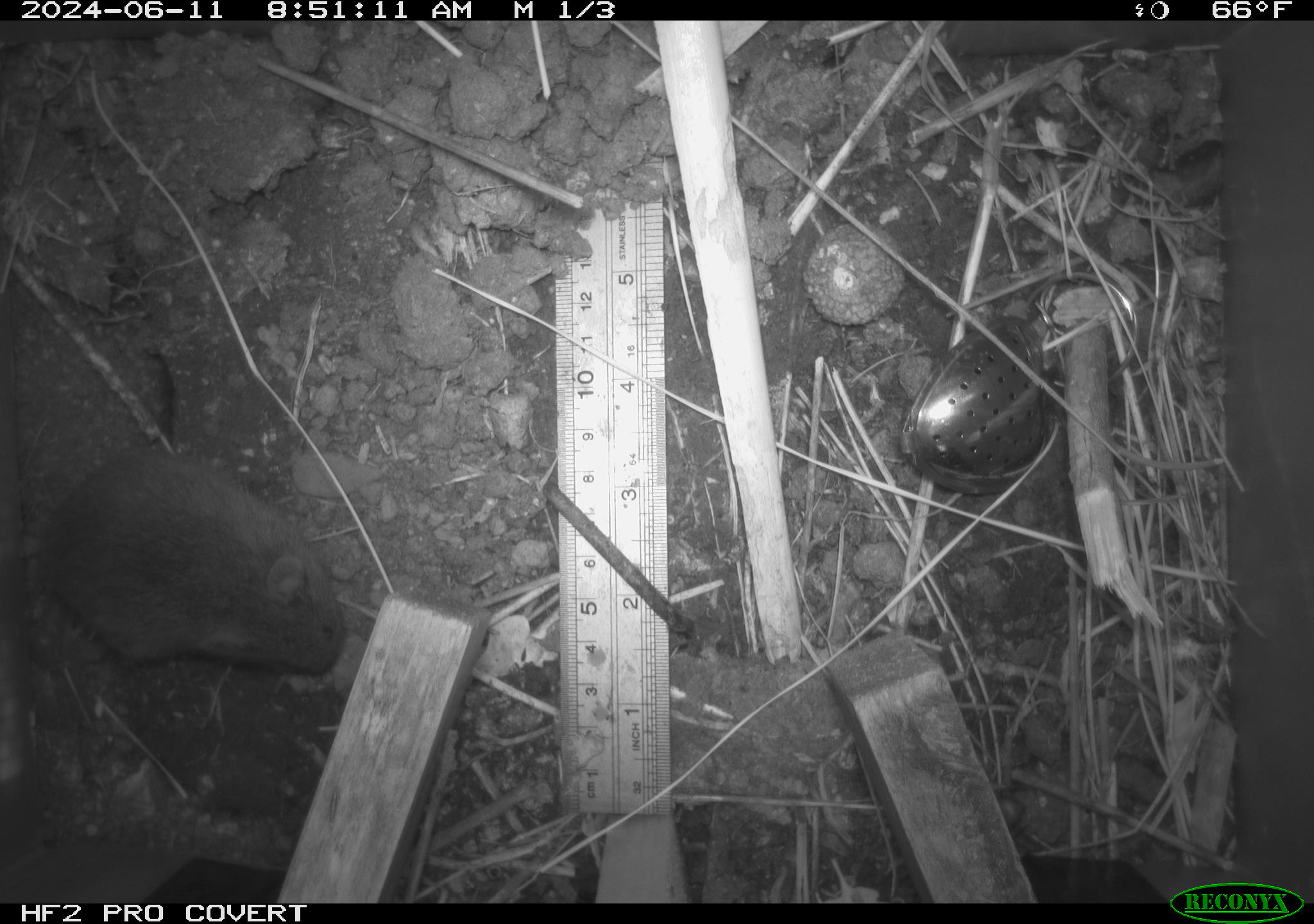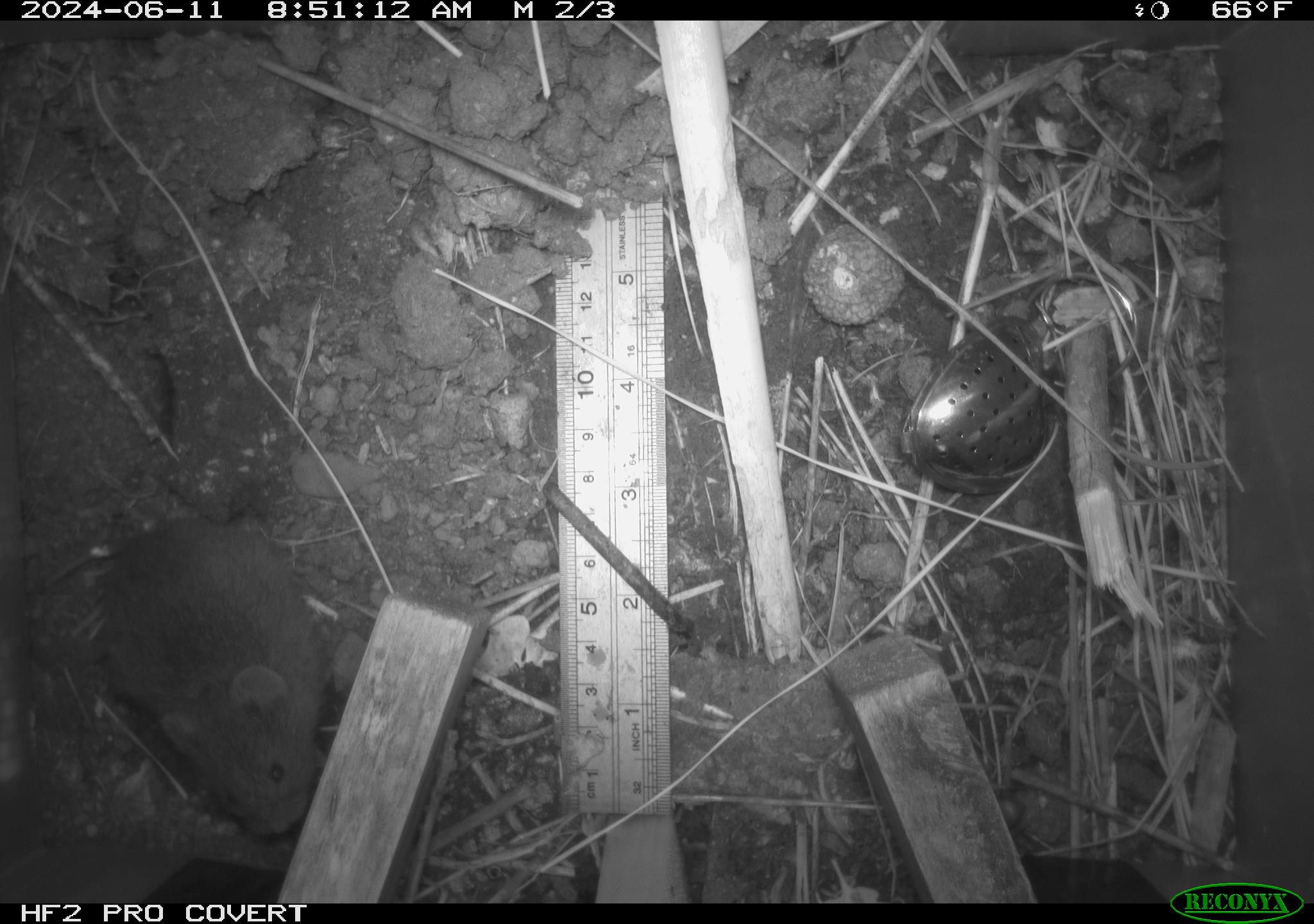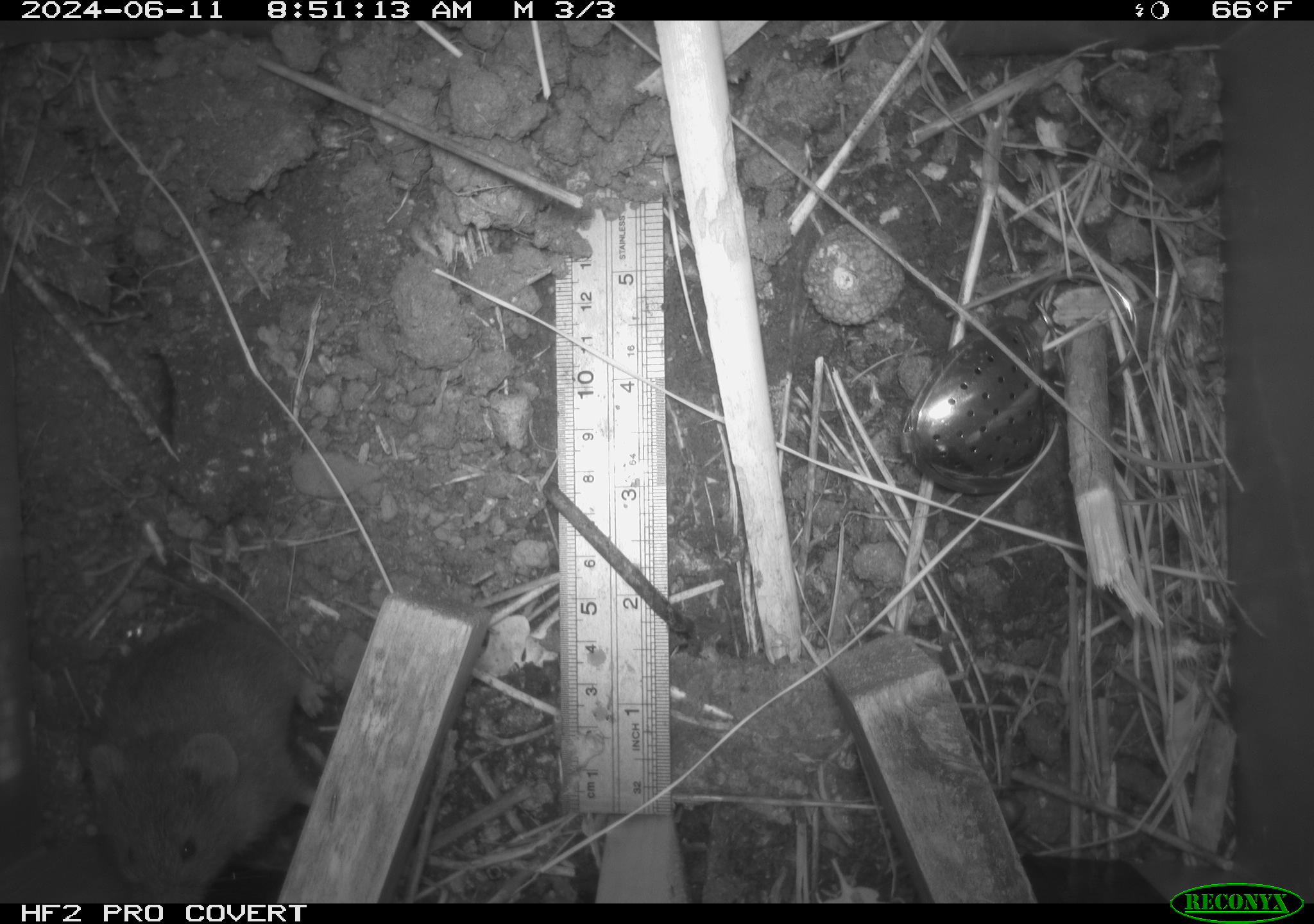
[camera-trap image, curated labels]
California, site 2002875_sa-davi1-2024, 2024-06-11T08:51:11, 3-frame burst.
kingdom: Animalia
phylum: Chordata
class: Mammalia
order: Rodentia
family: Cricetidae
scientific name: Arvicolinae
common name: voles, lemmings, and muskrats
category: arvicolinae subfamily